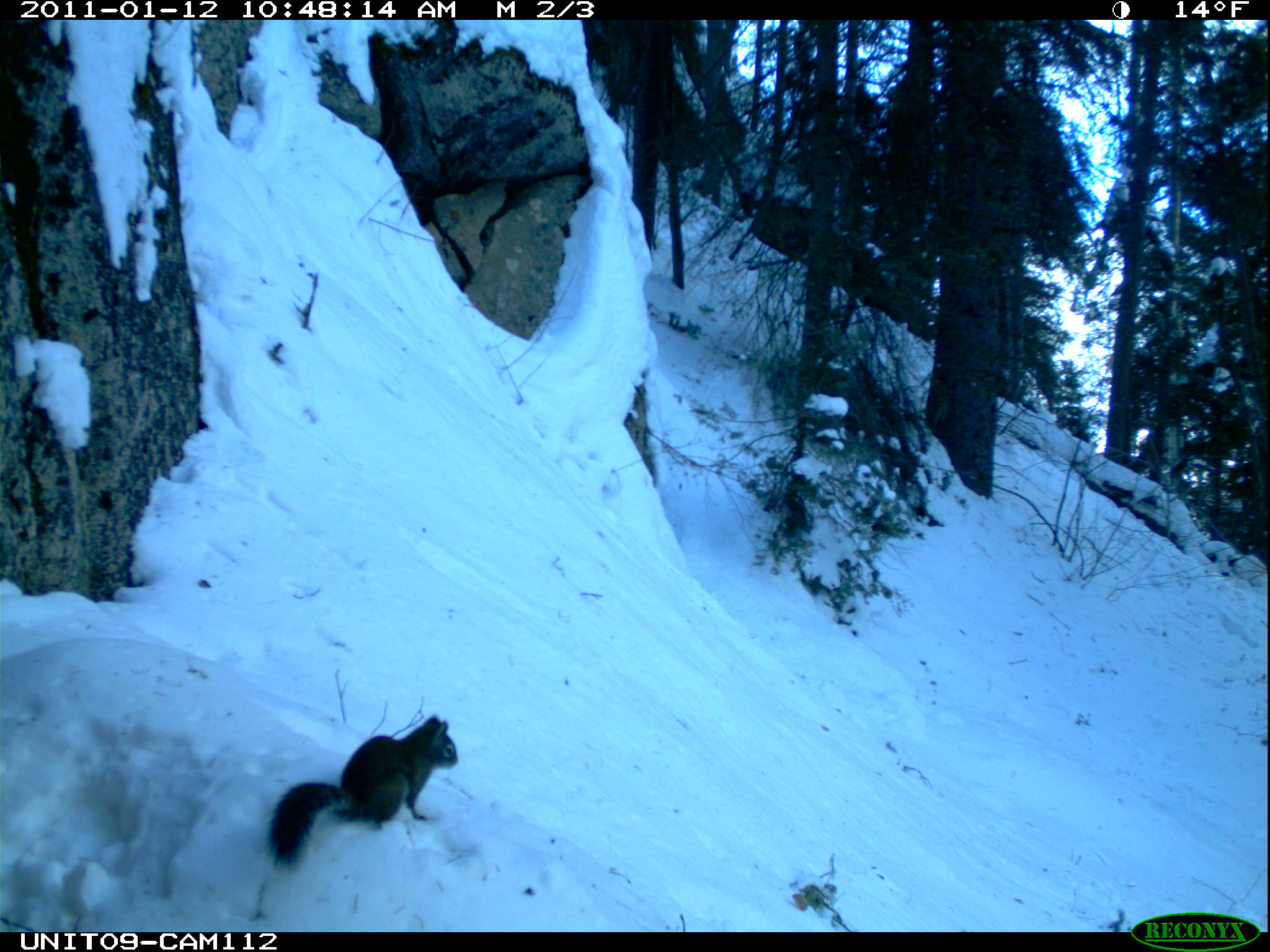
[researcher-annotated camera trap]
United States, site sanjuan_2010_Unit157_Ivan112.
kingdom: Animalia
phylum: Chordata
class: Mammalia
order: Rodentia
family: Sciuridae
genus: Tamiasciurus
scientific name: Tamiasciurus hudsonicus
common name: american red squirrel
Tamiasciurus hudsonicus (american red squirrel).